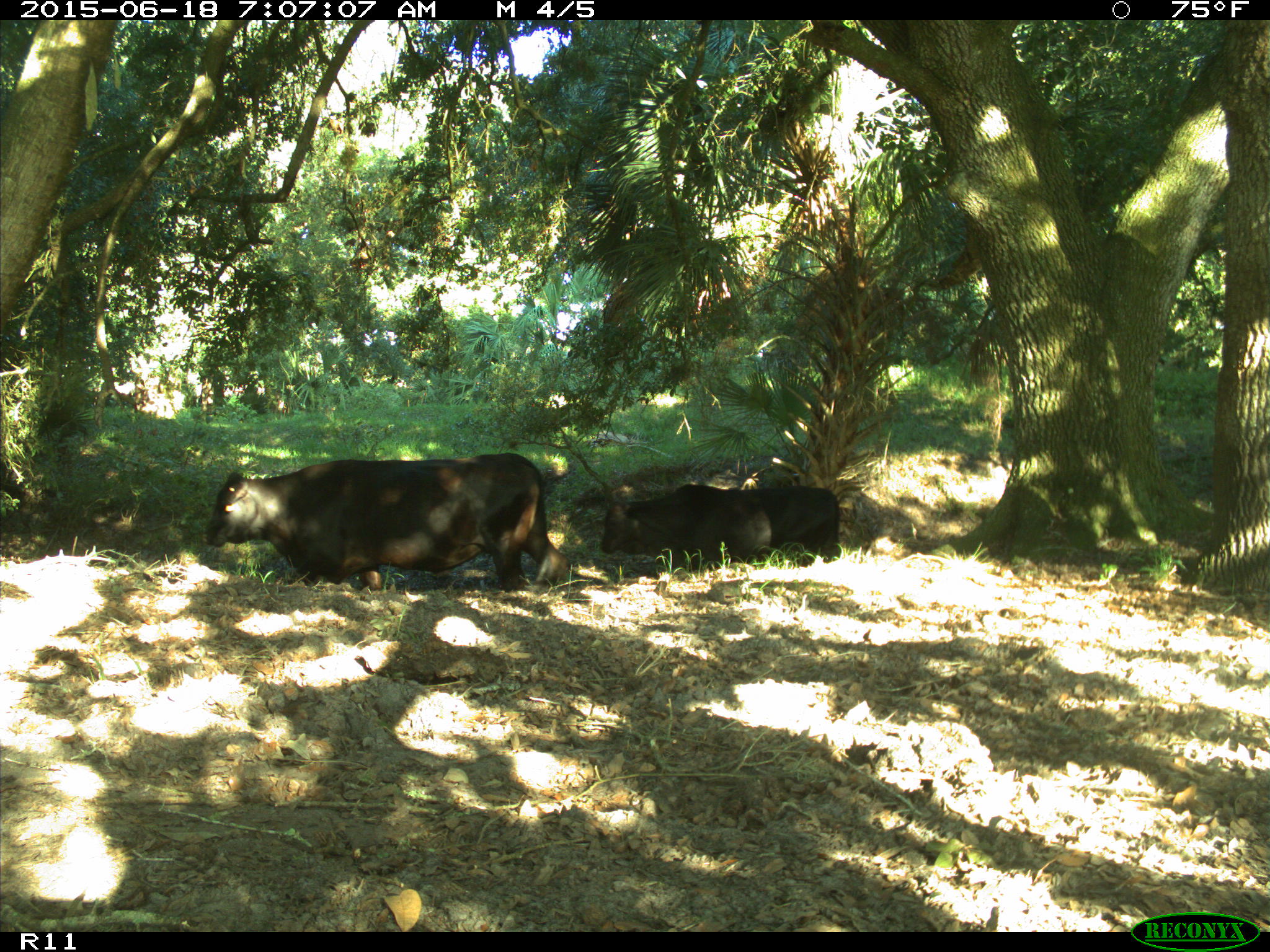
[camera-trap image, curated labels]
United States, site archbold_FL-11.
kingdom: Animalia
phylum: Chordata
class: Mammalia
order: Artiodactyla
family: Bovidae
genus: Bos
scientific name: Bos taurus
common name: domestic cow